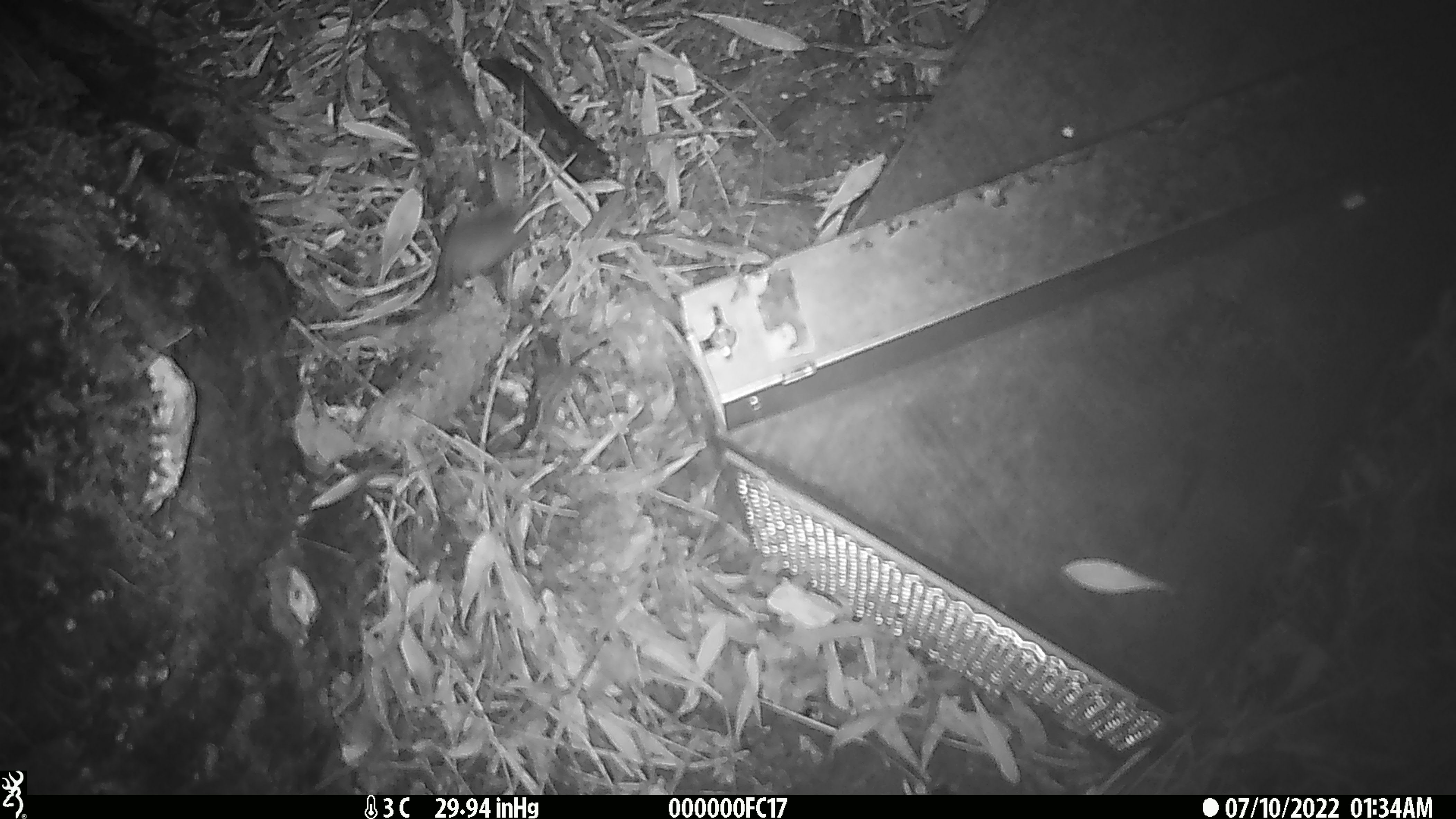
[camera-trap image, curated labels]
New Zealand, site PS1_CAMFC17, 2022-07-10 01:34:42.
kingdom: Animalia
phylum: Chordata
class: Mammalia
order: Rodentia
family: Muridae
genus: Mus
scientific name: Mus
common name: mouse